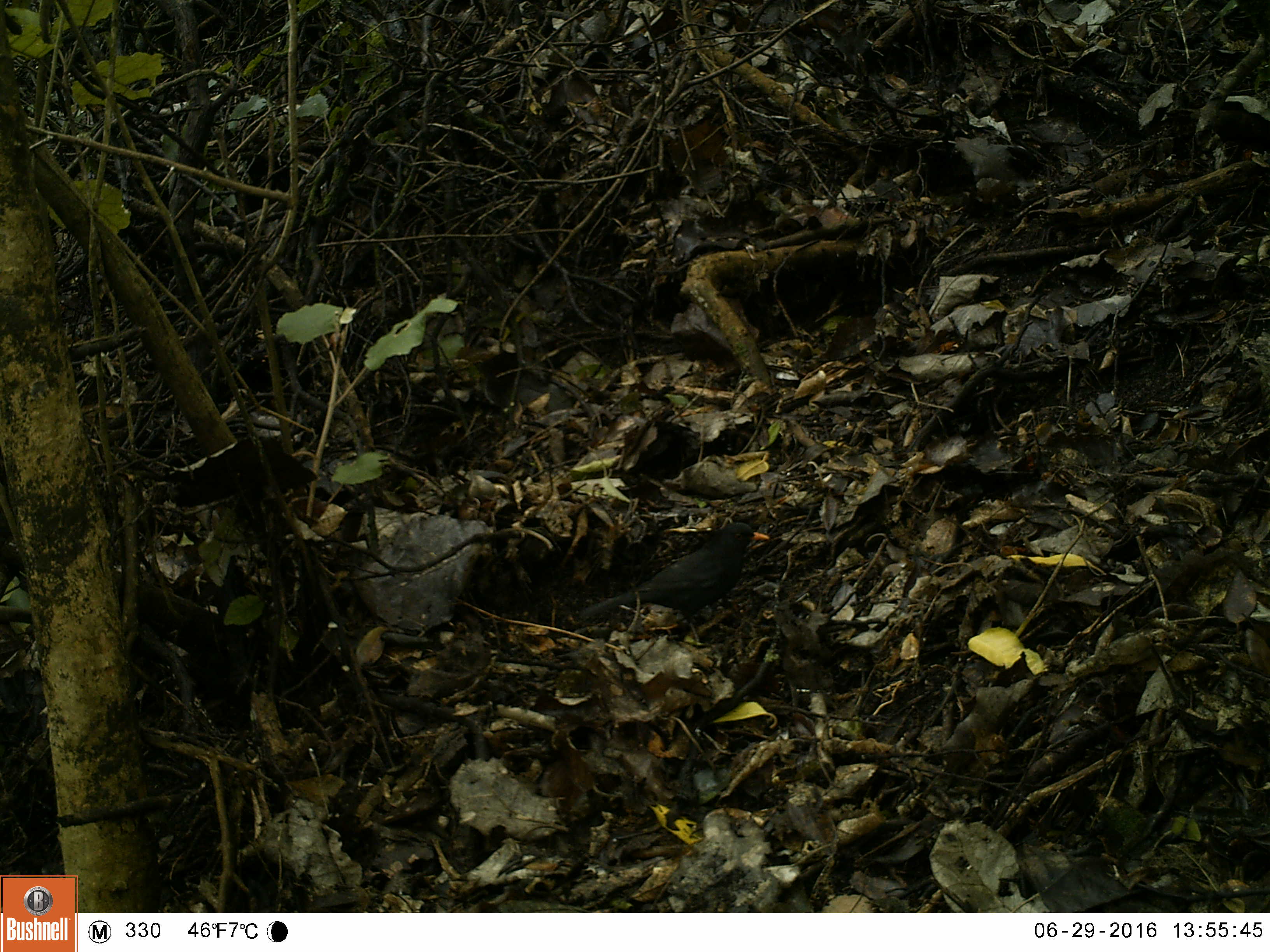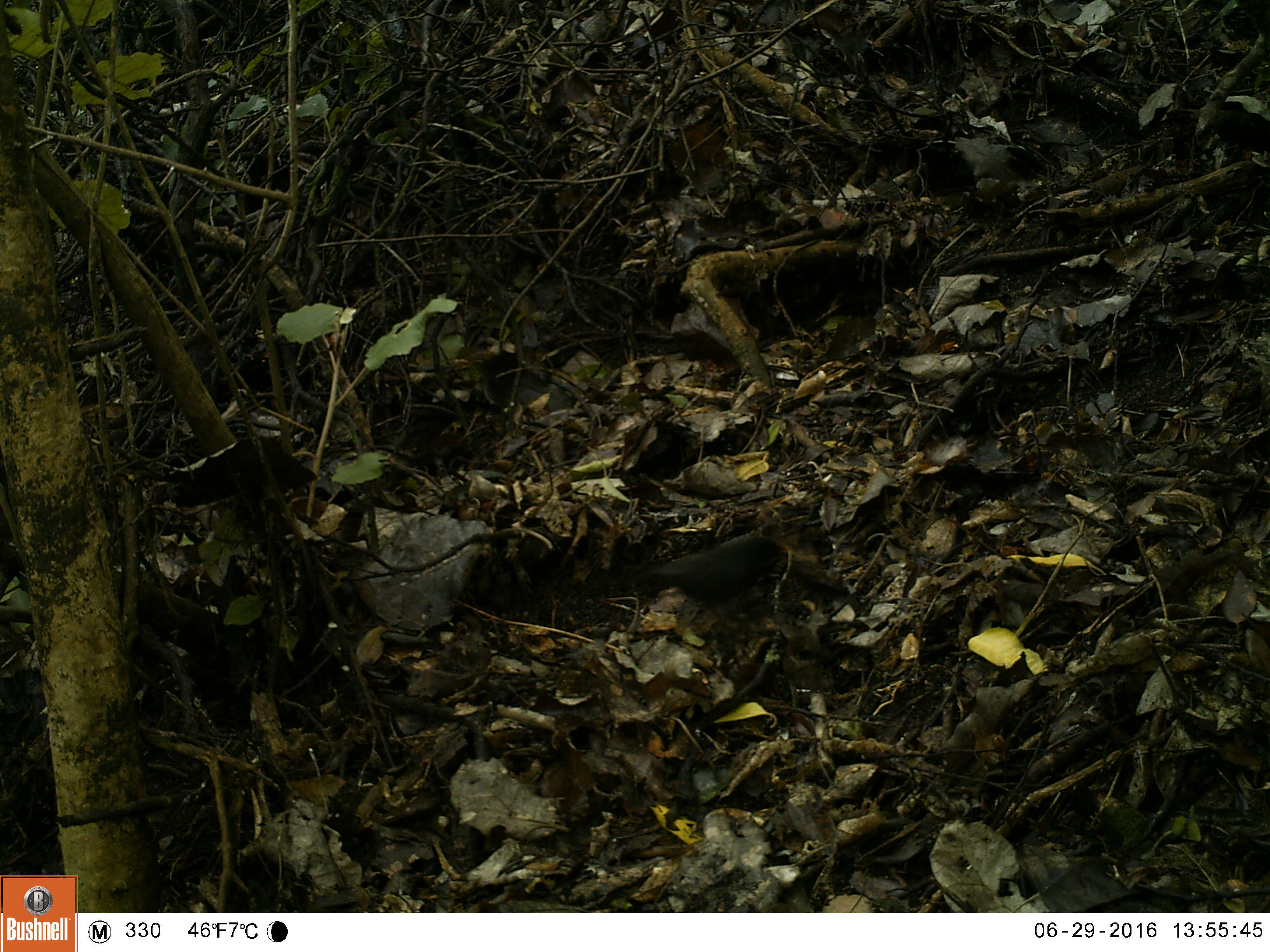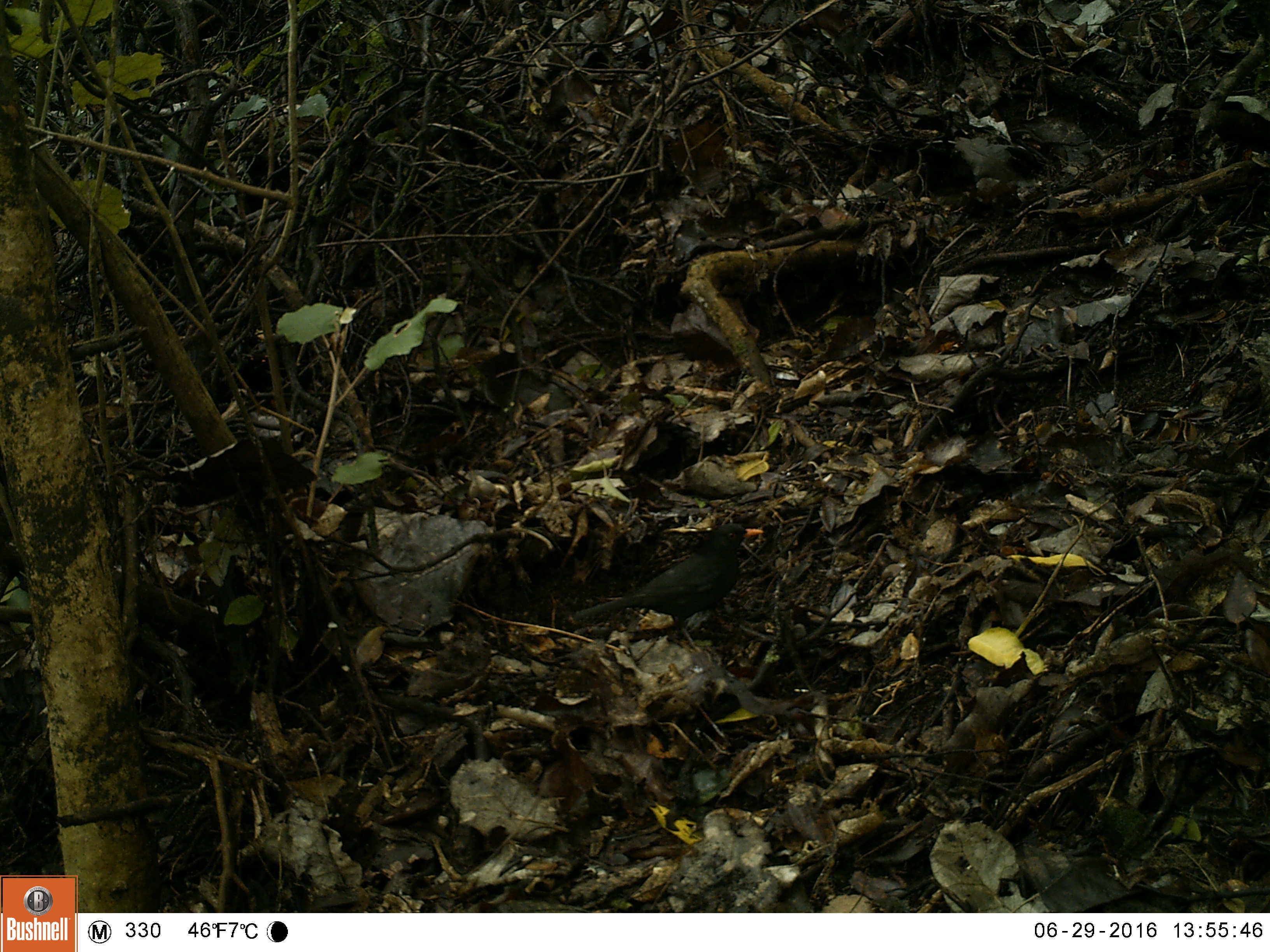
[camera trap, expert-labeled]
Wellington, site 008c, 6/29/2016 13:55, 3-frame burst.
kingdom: Animalia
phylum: Chordata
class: Aves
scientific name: Aves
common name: bird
Bird (Aves).